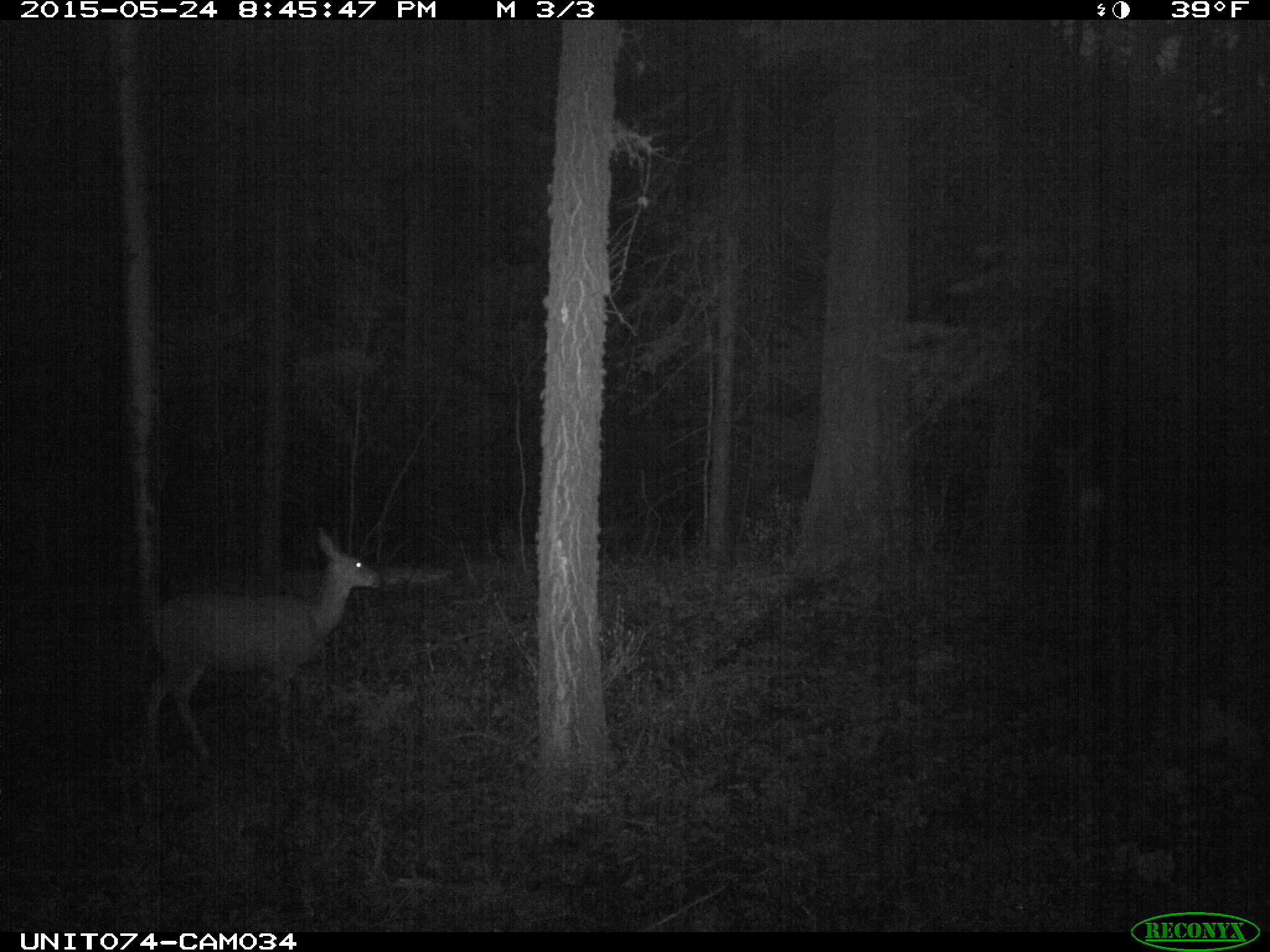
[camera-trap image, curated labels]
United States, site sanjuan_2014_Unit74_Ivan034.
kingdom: Animalia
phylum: Chordata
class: Mammalia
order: Artiodactyla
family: Cervidae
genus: Odocoileus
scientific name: Odocoileus hemionus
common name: mule deer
Odocoileus hemionus (mule deer).